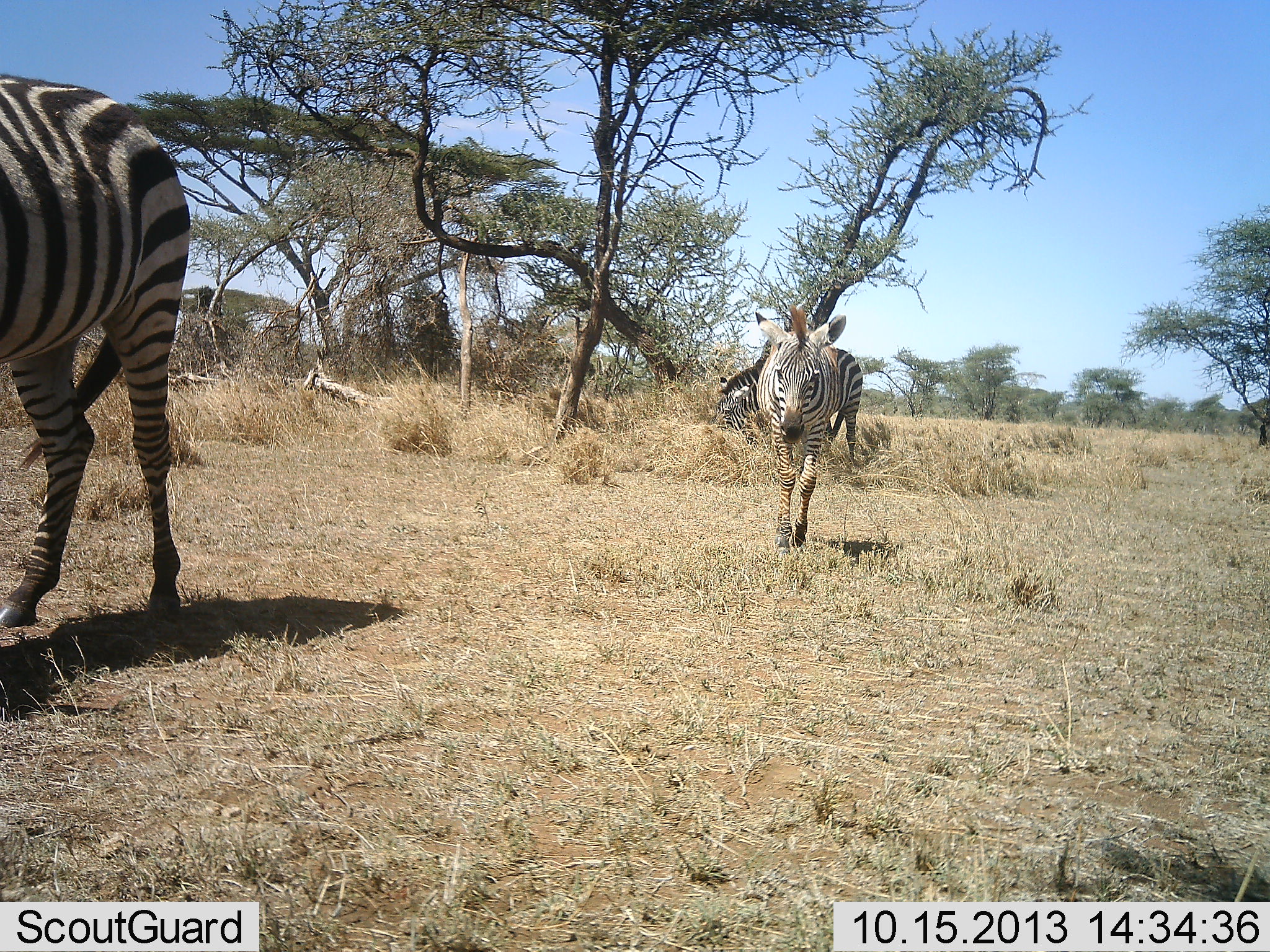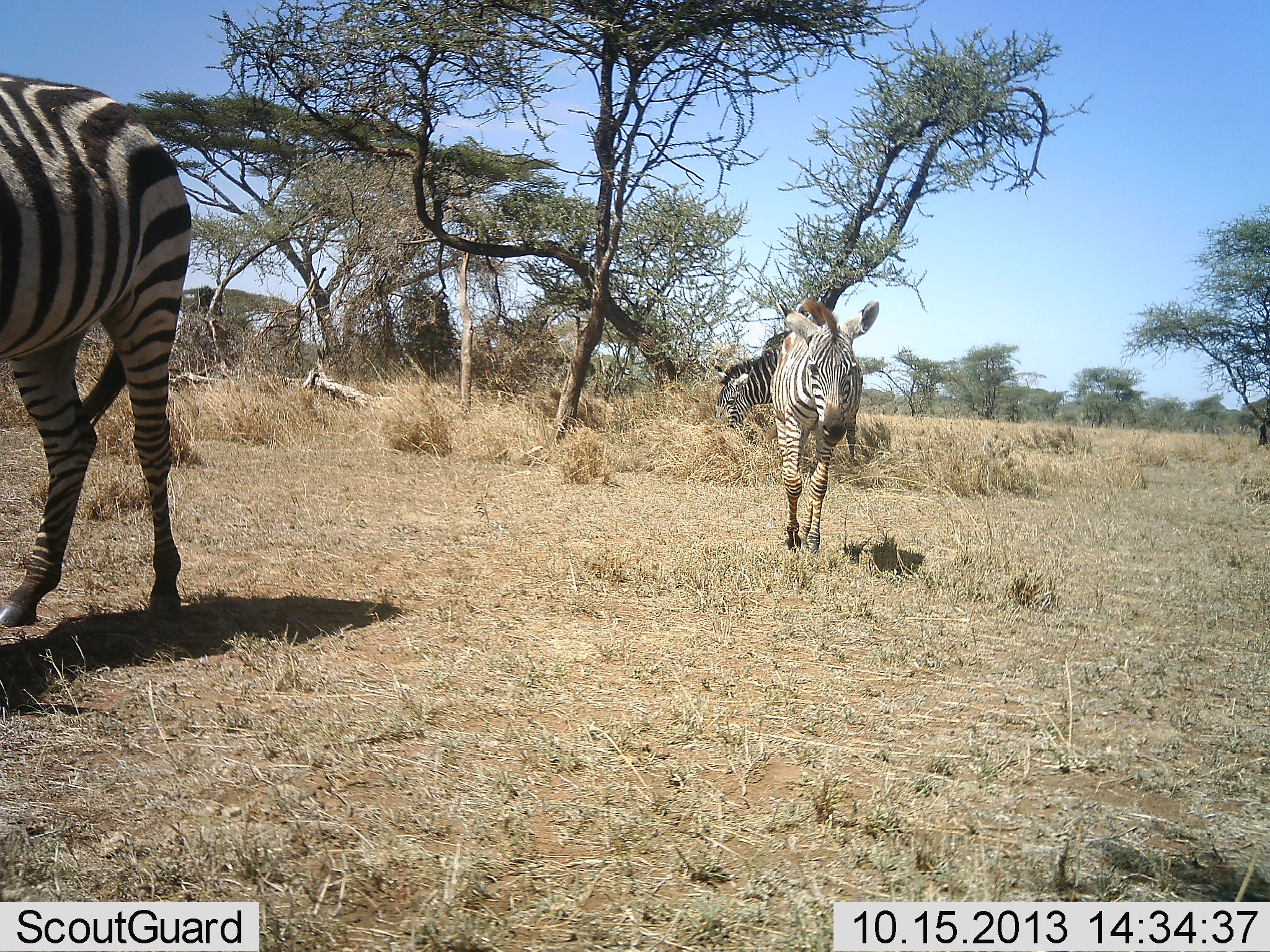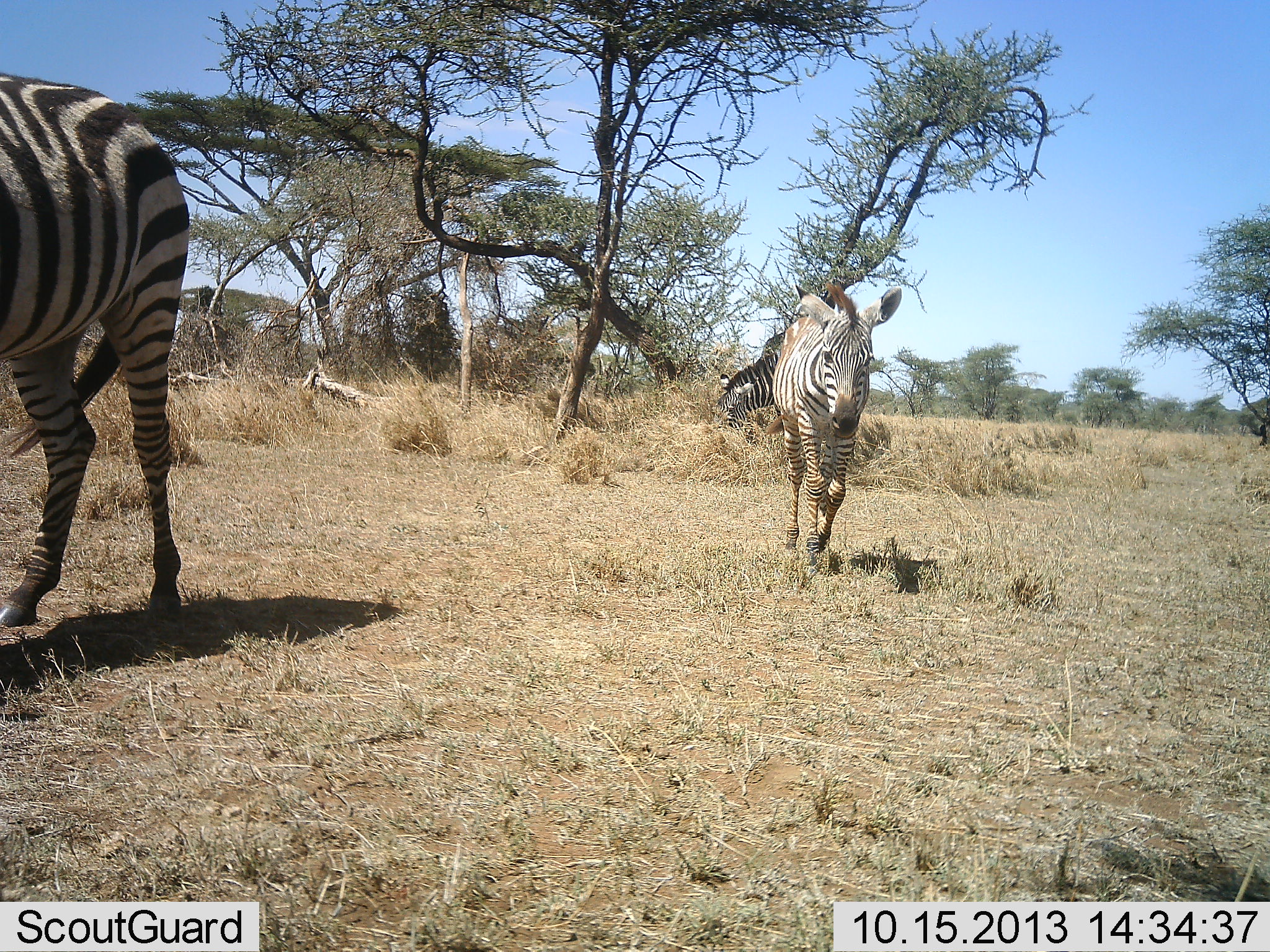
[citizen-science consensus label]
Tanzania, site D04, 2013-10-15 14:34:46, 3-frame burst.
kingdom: Animalia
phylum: Chordata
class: Mammalia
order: Perissodactyla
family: Equidae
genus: Equus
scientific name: Equus quagga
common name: plains zebra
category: zebra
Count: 3.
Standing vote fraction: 50%.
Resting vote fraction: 0%.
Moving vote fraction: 80%.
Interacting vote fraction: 0%.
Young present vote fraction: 10%.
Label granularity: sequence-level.